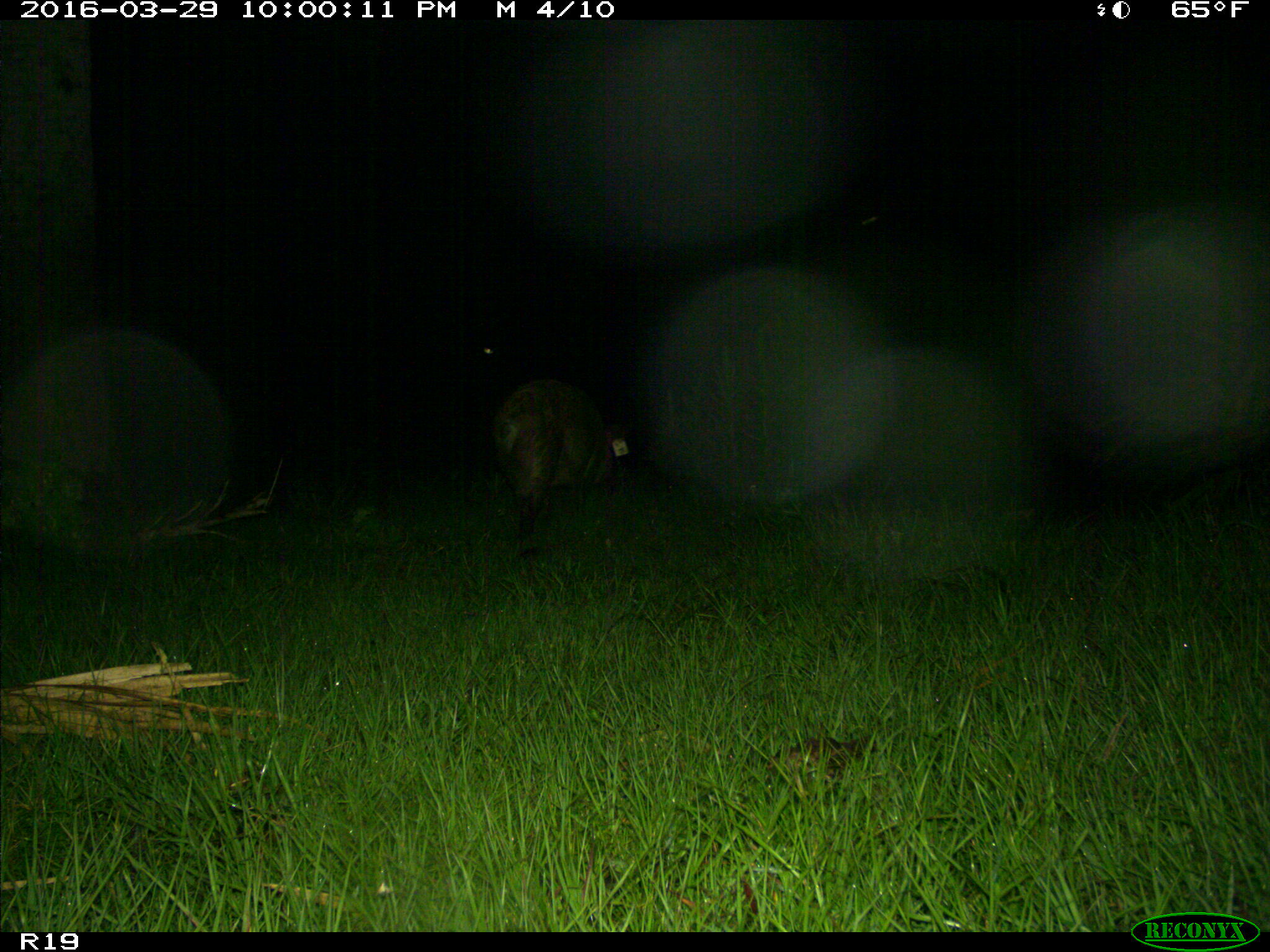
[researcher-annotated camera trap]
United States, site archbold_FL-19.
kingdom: Animalia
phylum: Chordata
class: Mammalia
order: Artiodactyla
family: Suidae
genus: Sus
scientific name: Sus scrofa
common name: wild boar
Sus scrofa (wild boar).